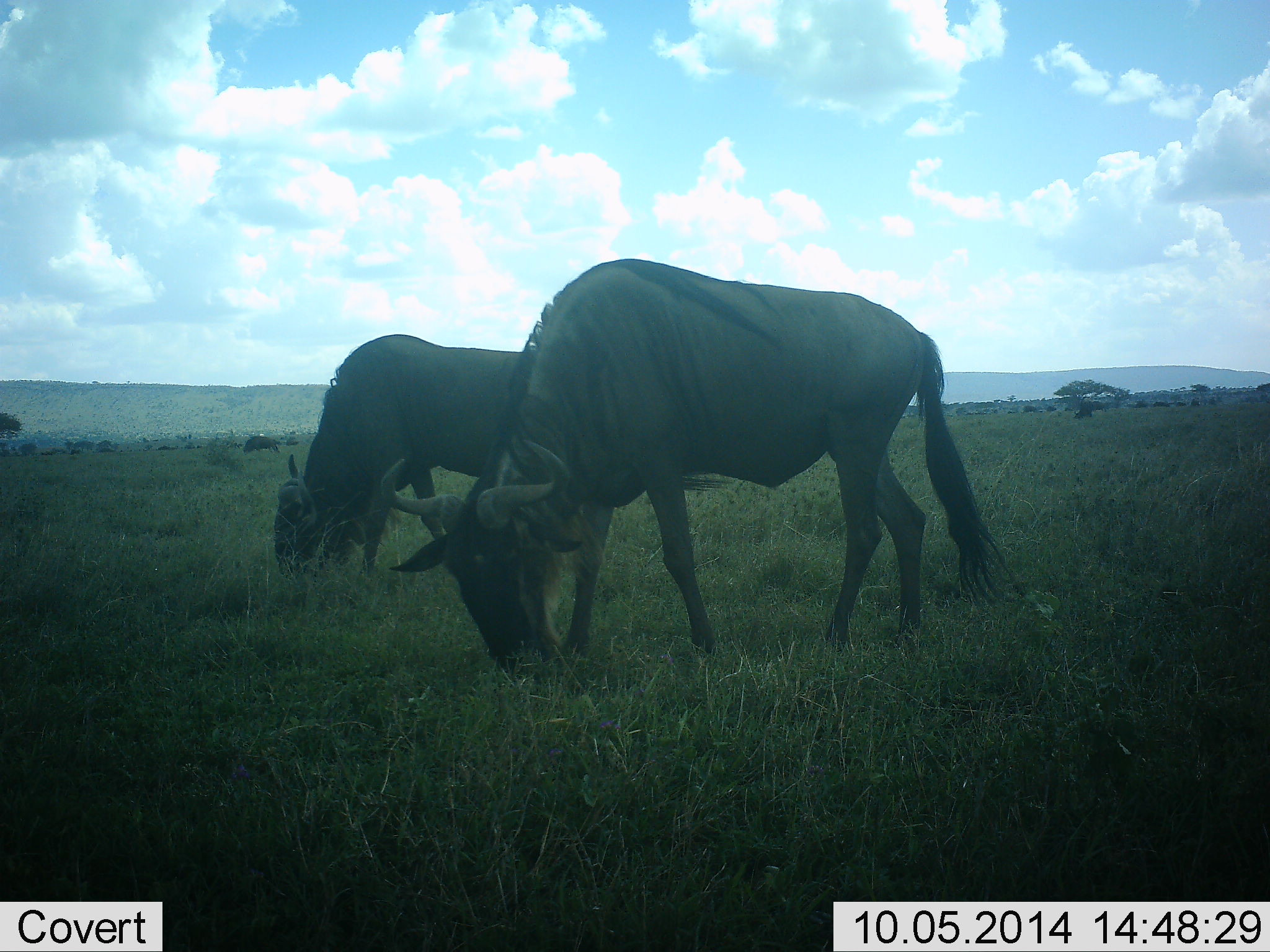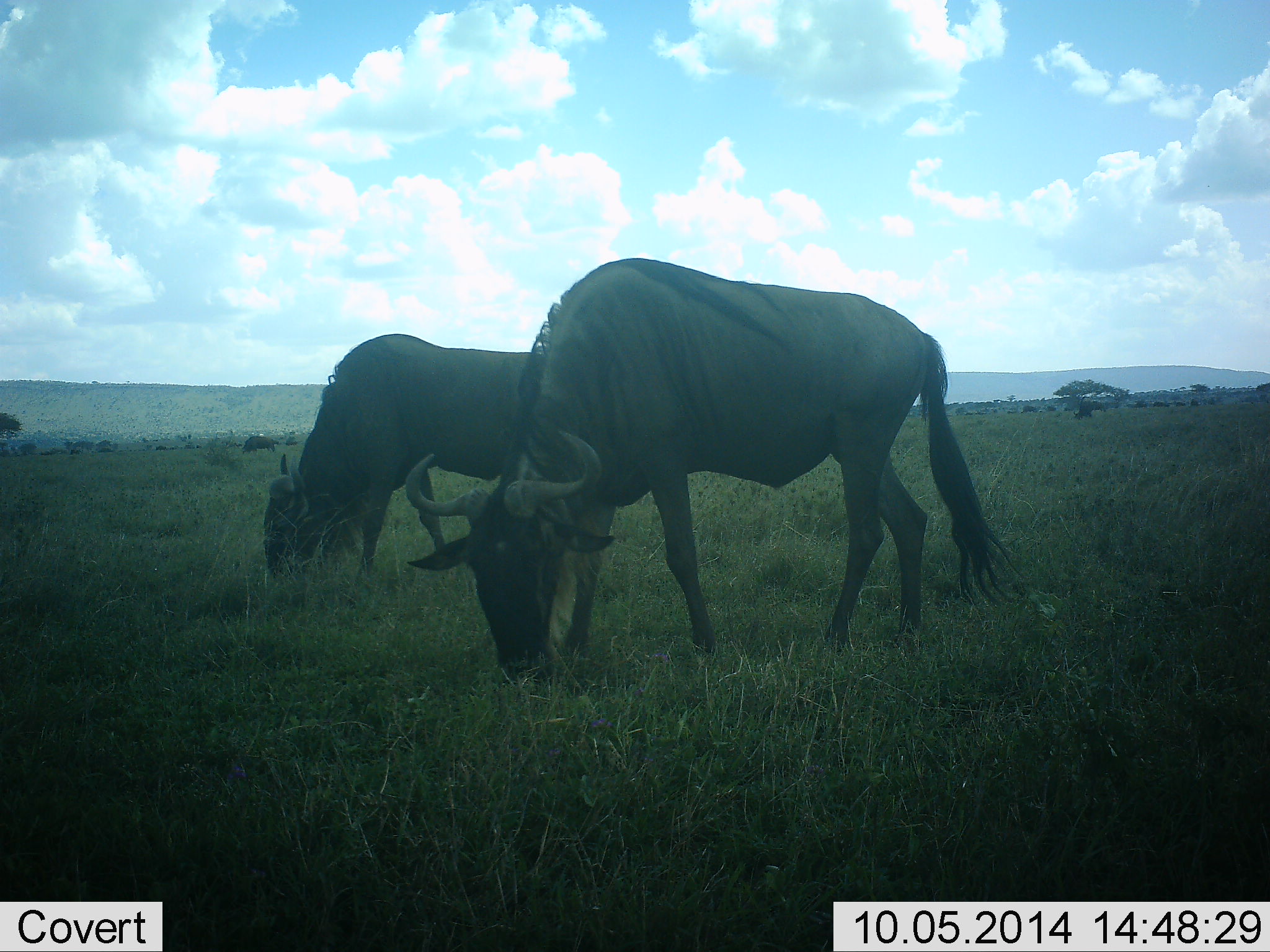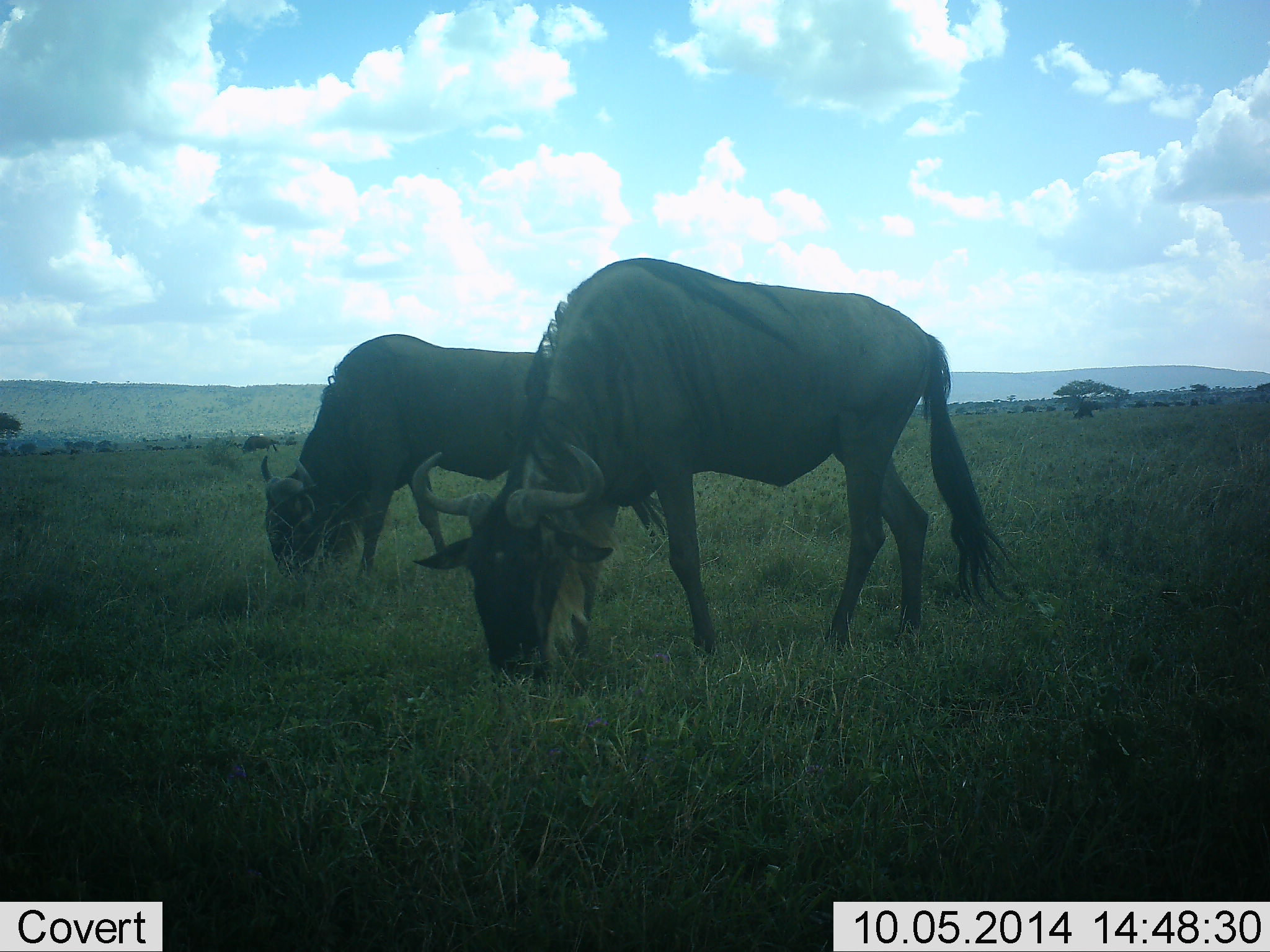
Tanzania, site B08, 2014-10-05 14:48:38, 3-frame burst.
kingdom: Animalia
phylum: Chordata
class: Mammalia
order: Artiodactyla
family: Bovidae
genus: Connochaetes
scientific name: Connochaetes taurinus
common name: blue wildebeest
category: wildebeest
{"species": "wildebeest (blue wildebeest) (Connochaetes taurinus)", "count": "11-50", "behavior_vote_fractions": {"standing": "50%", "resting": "0%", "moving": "10%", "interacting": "0%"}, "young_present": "0%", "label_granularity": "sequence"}